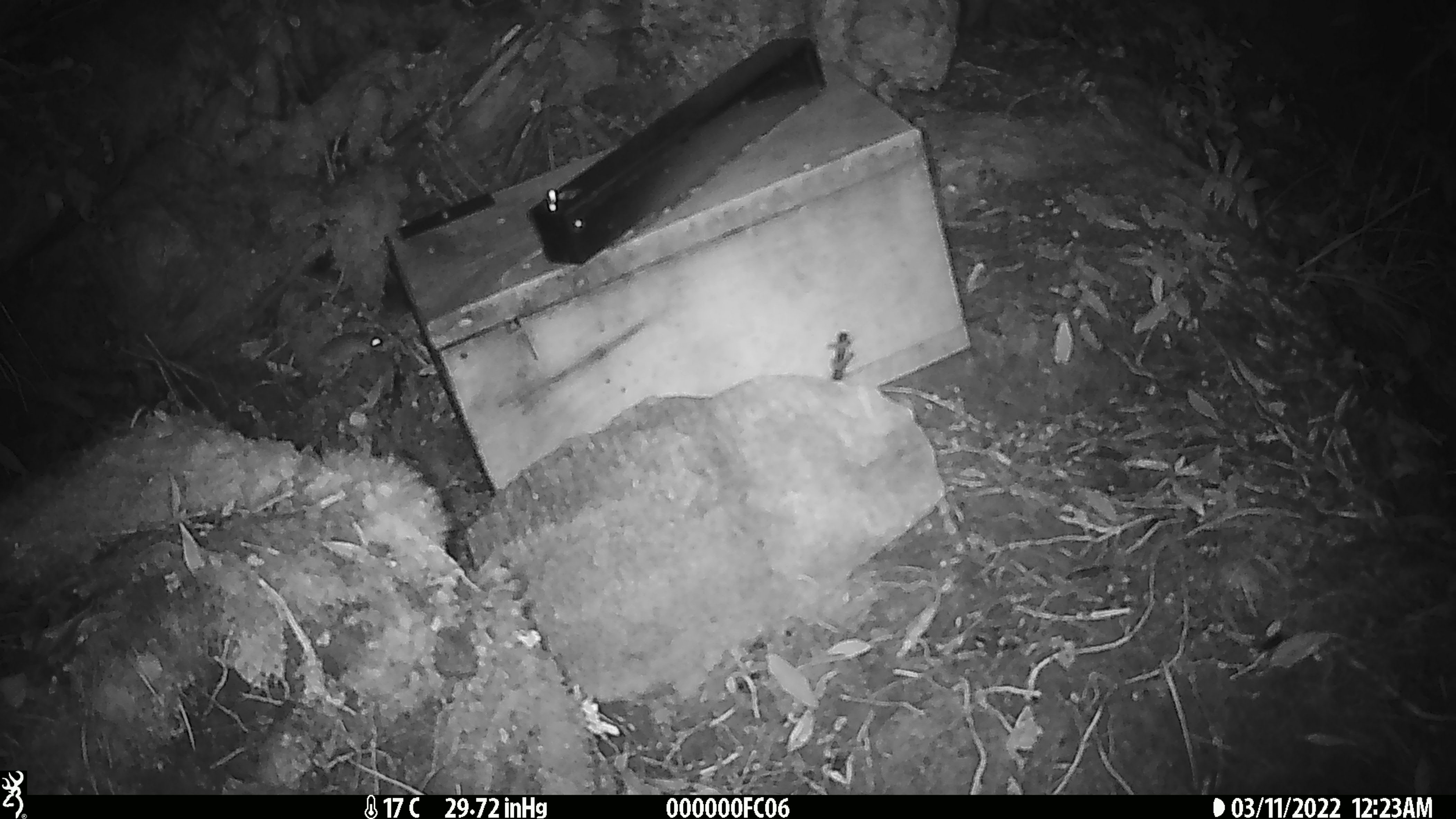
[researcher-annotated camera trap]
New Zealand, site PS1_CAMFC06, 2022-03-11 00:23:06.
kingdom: Animalia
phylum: Chordata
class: Mammalia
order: Rodentia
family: Muridae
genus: Mus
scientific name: Mus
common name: mouse